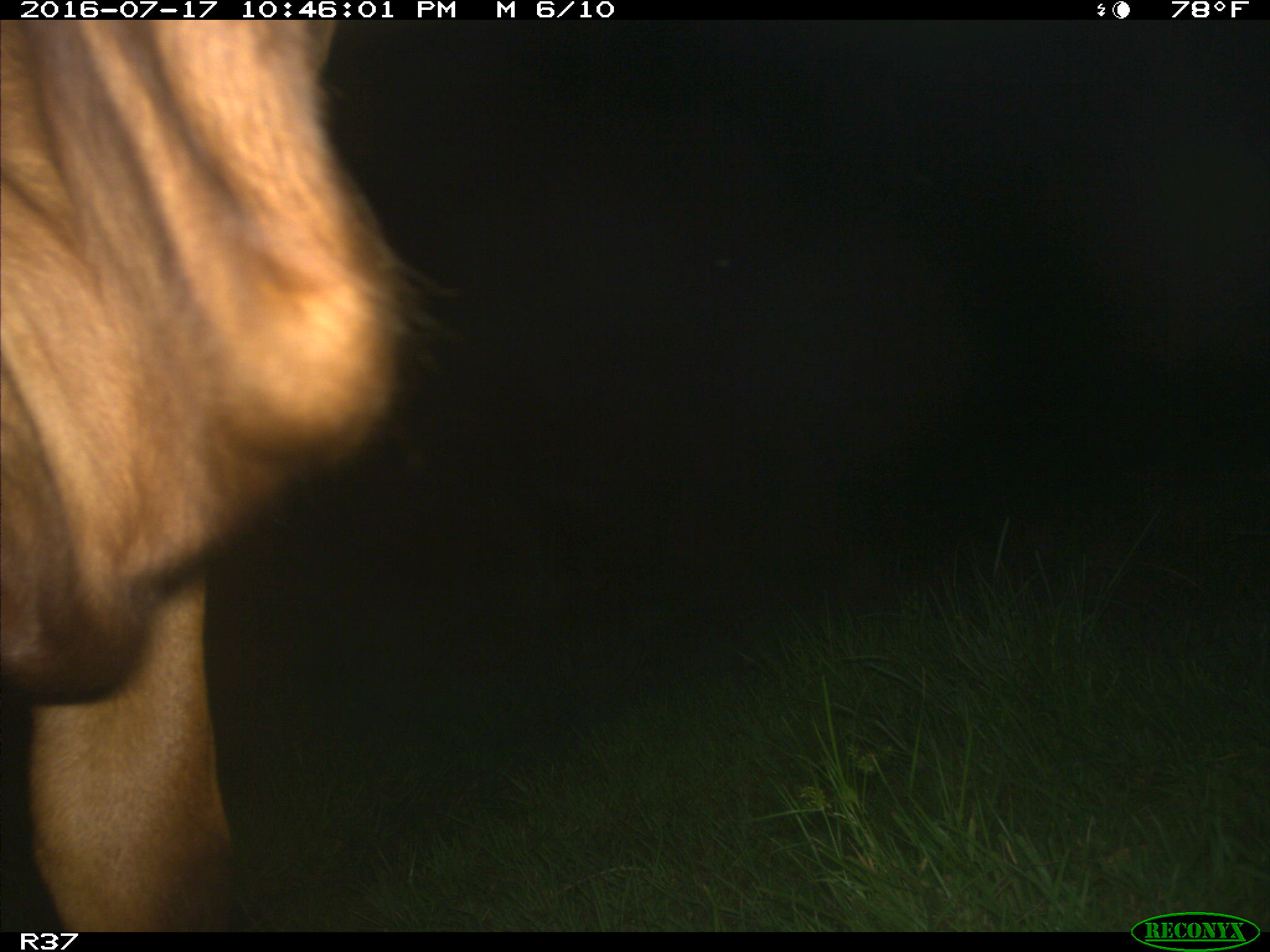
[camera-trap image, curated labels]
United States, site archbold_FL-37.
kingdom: Animalia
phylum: Chordata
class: Mammalia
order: Artiodactyla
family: Bovidae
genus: Bos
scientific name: Bos taurus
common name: domestic cow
Bos taurus (domestic cow).